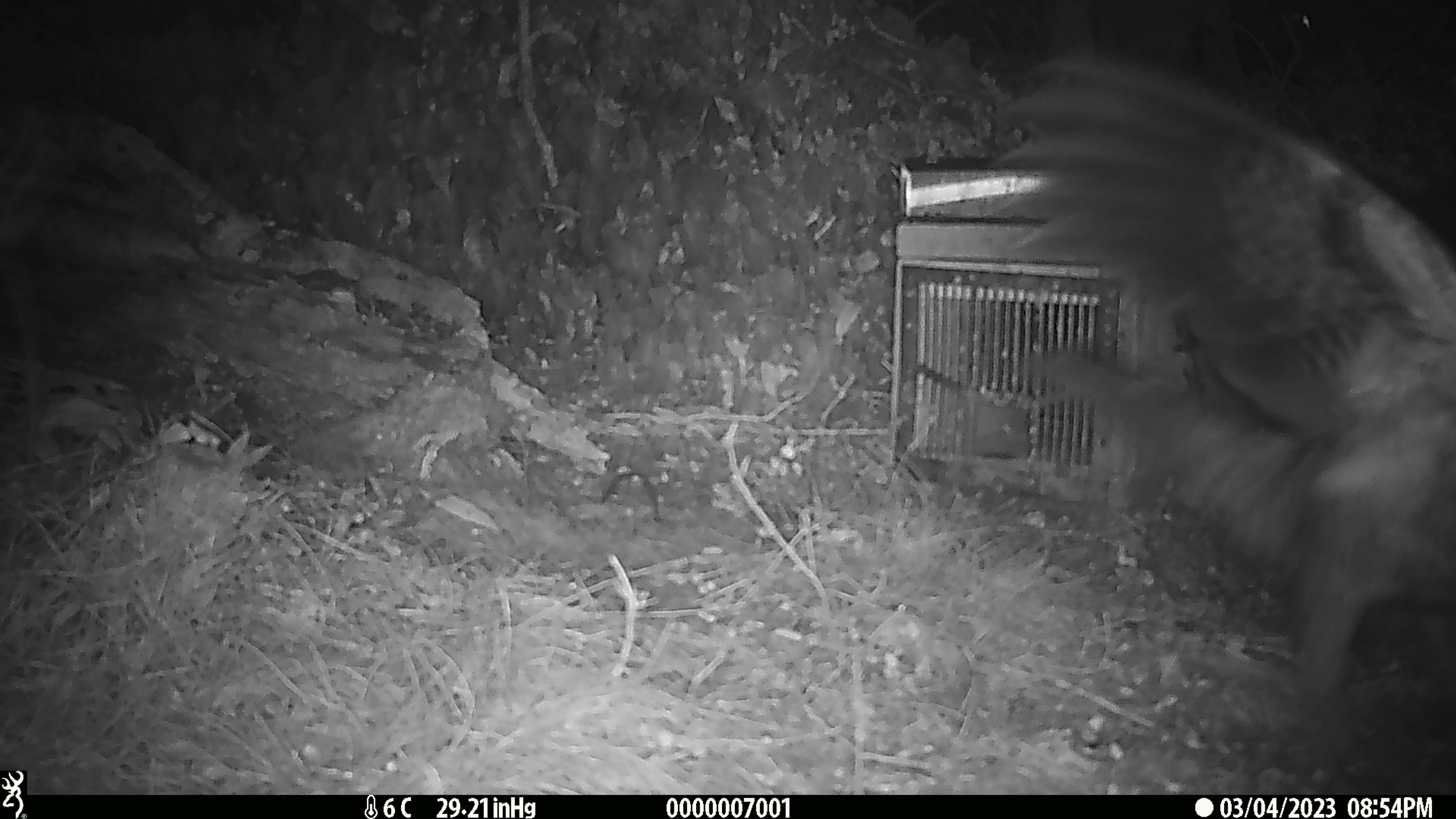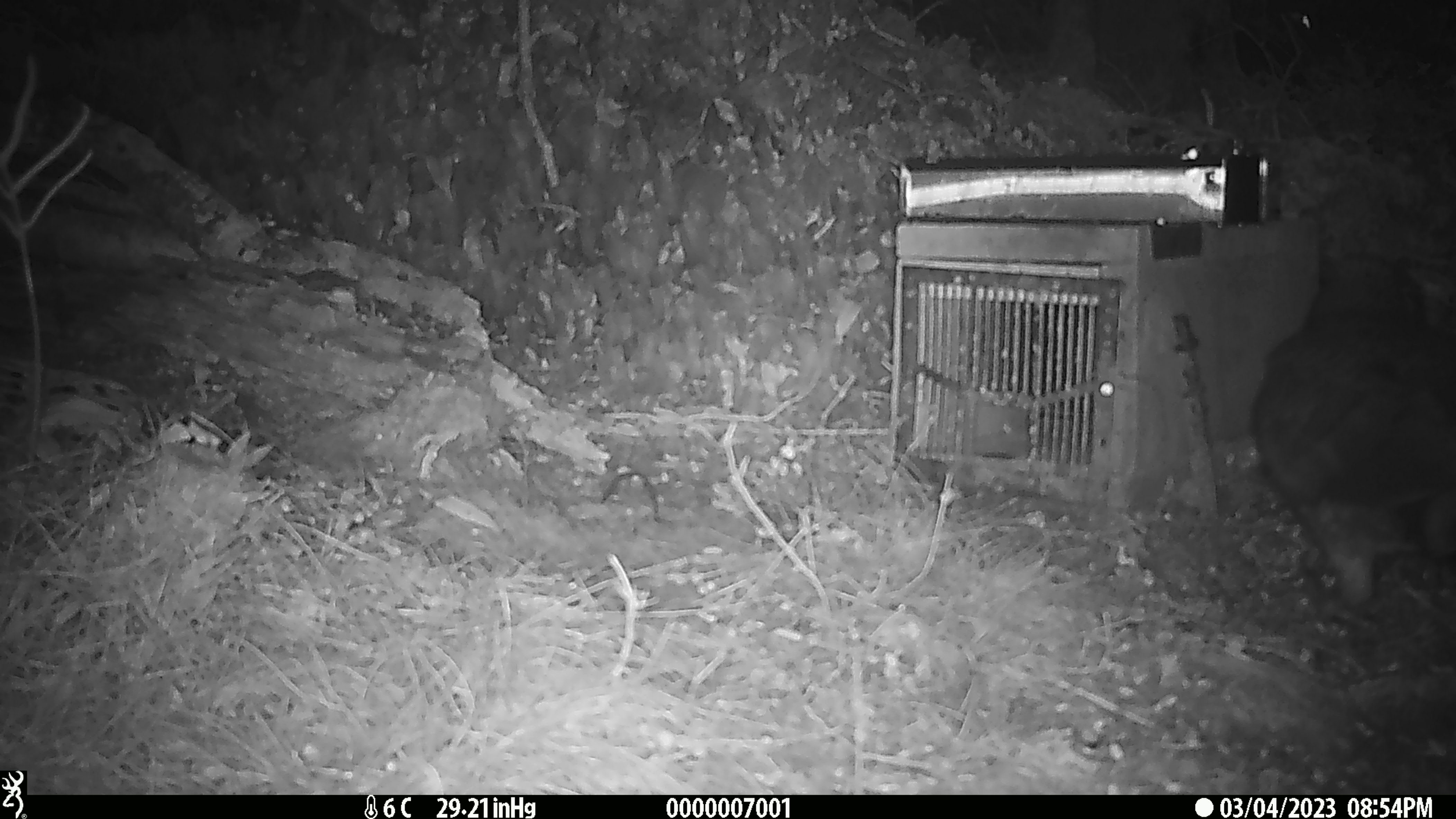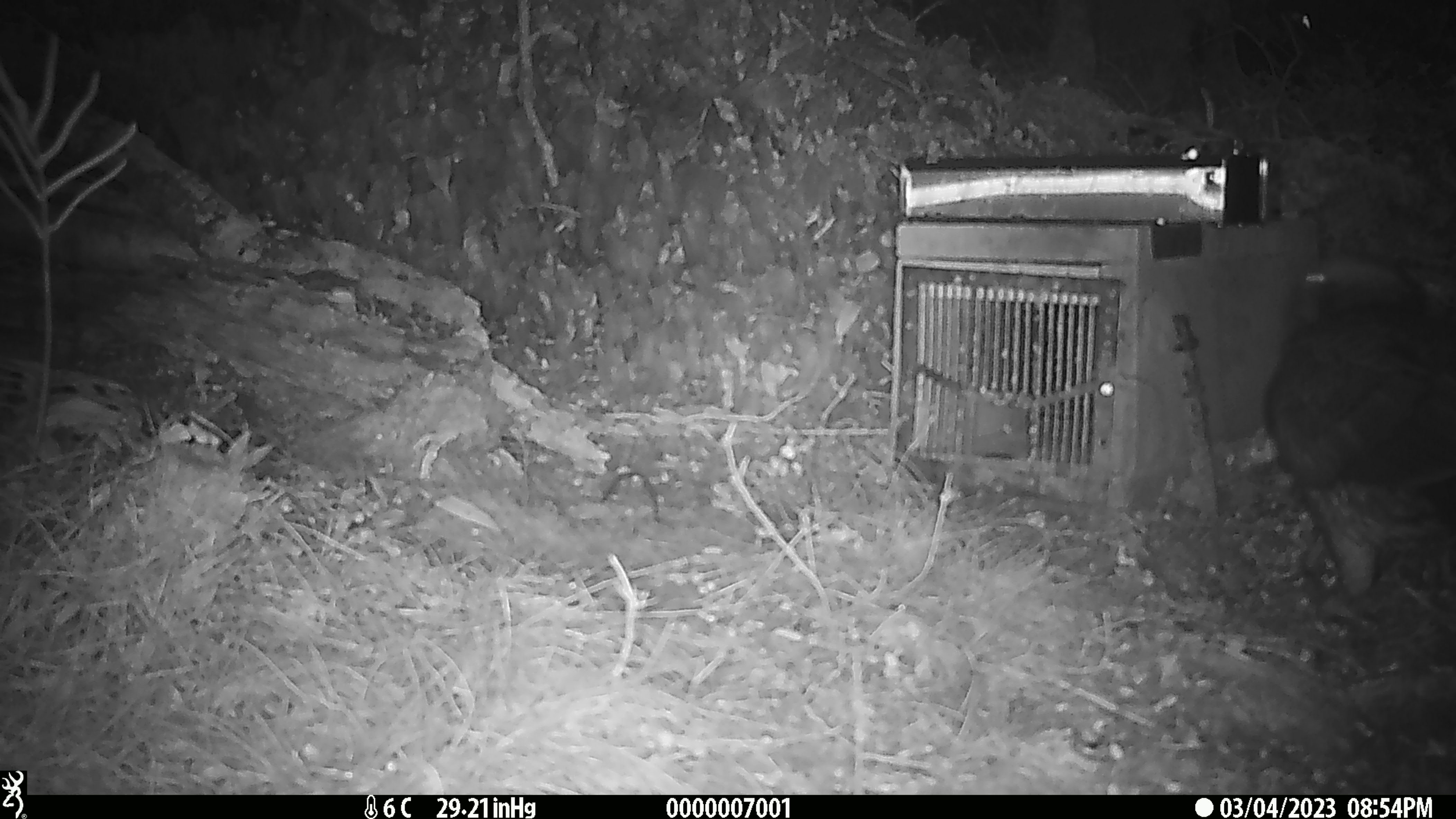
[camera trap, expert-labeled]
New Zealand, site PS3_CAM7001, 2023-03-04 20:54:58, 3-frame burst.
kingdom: Animalia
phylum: Chordata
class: Aves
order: Psittaciformes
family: Strigopidae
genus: Nestor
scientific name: Nestor notabilis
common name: kea